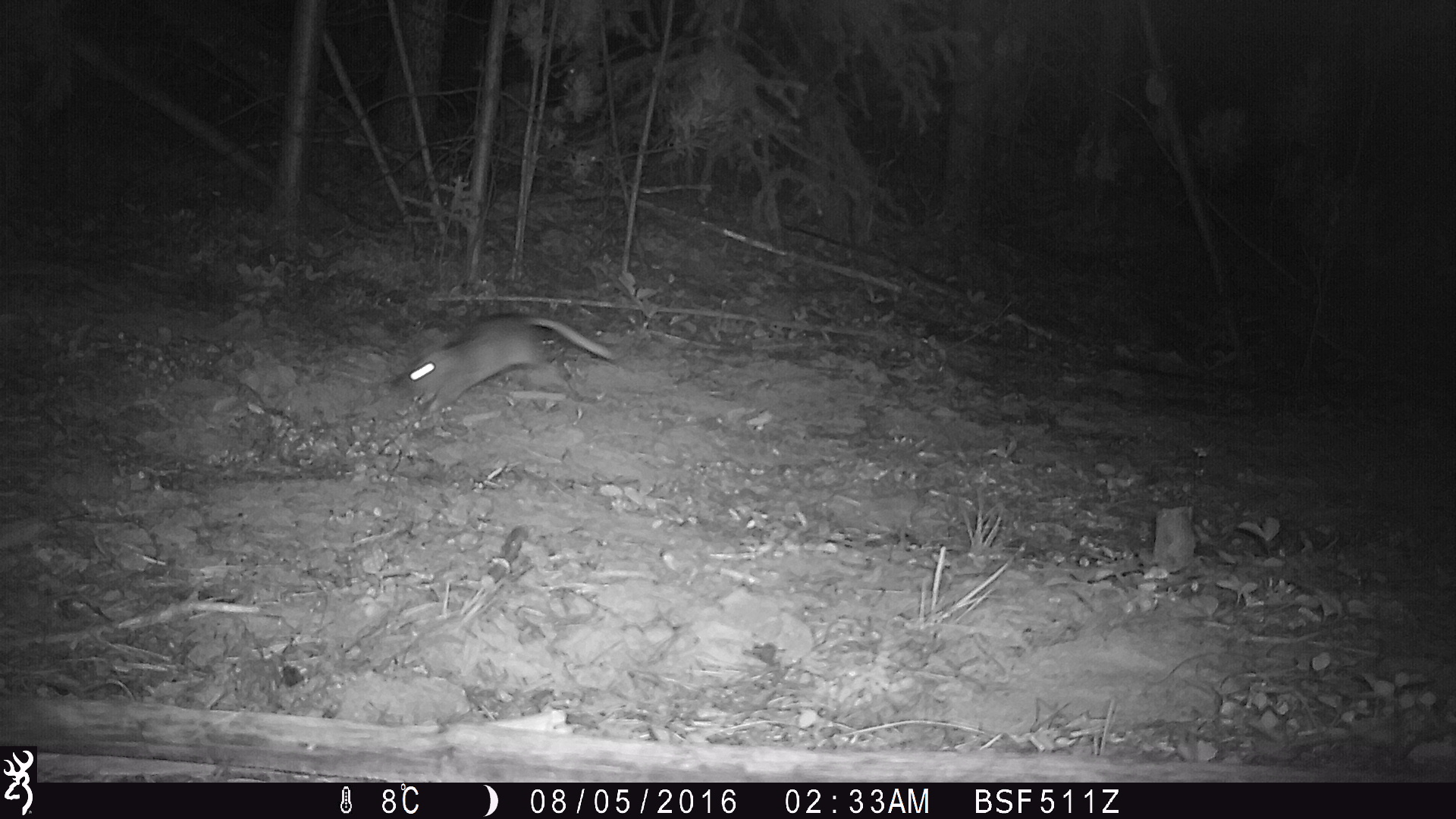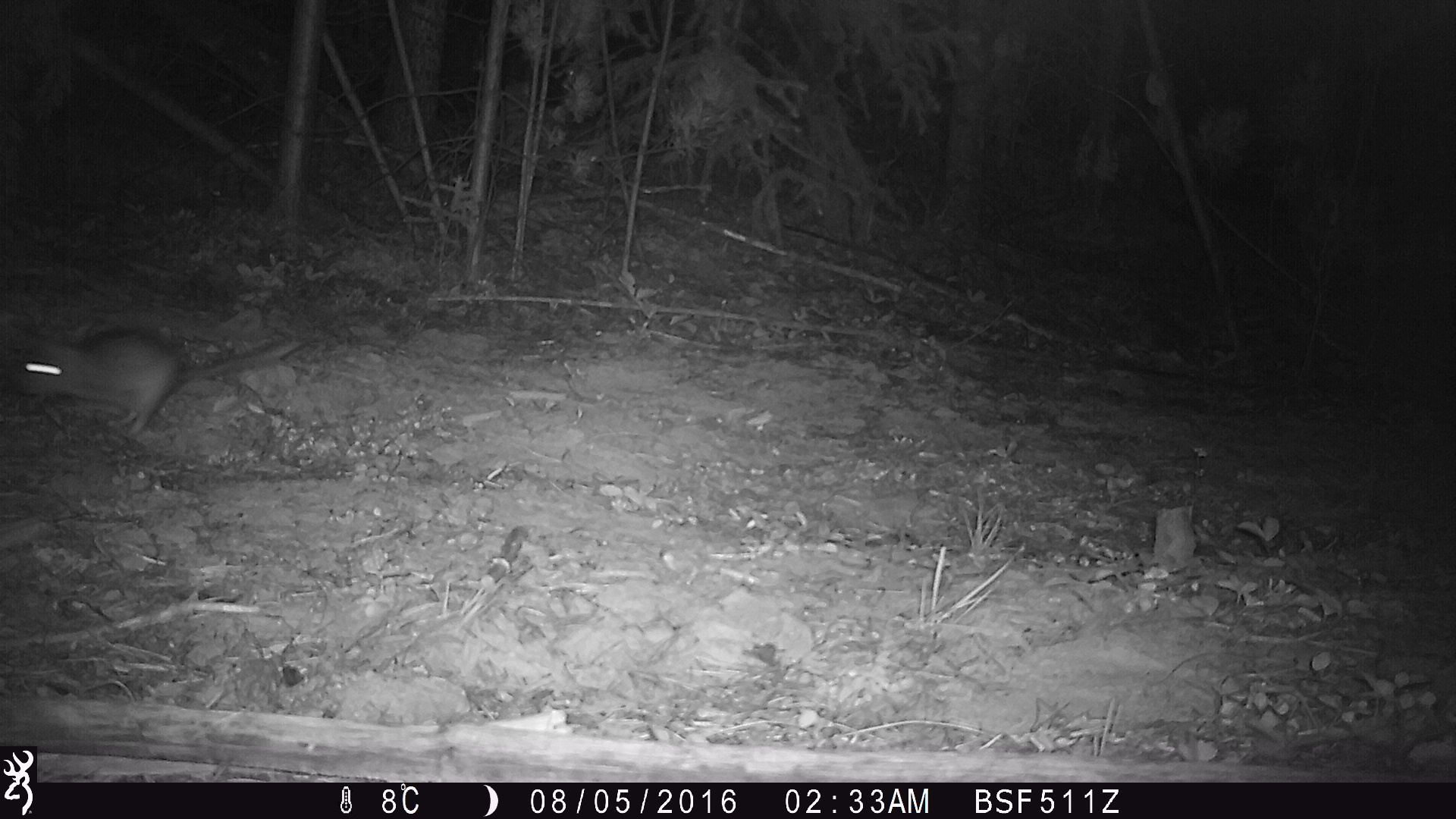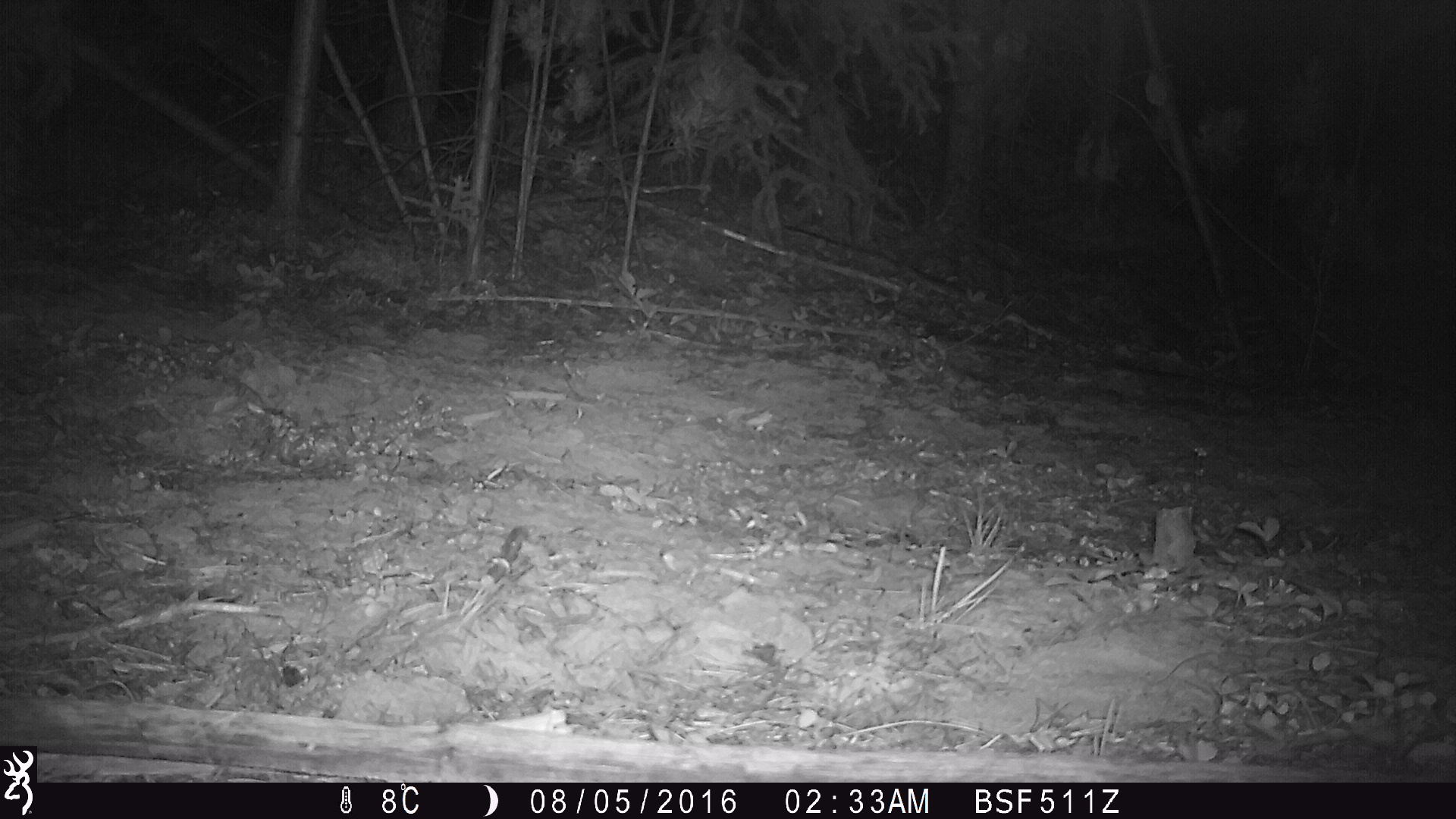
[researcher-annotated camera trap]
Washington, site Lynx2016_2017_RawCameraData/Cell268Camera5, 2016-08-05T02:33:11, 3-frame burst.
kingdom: Animalia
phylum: Chordata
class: Mammalia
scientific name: Mammalia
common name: small mammal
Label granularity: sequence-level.